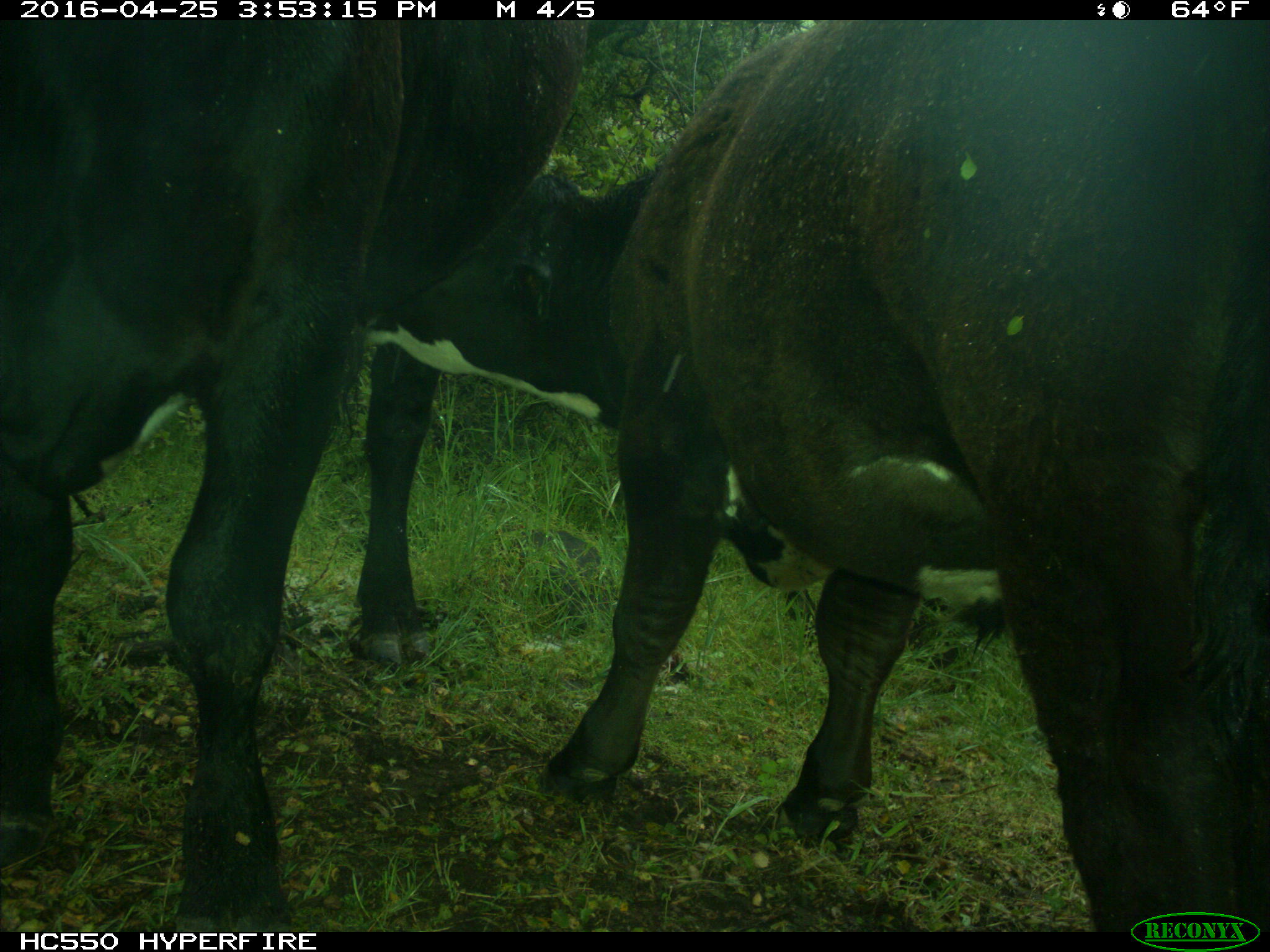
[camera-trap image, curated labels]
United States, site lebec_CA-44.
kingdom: Animalia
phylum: Chordata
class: Mammalia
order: Artiodactyla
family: Bovidae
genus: Bos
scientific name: Bos taurus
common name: domestic cow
Bos taurus (domestic cow).